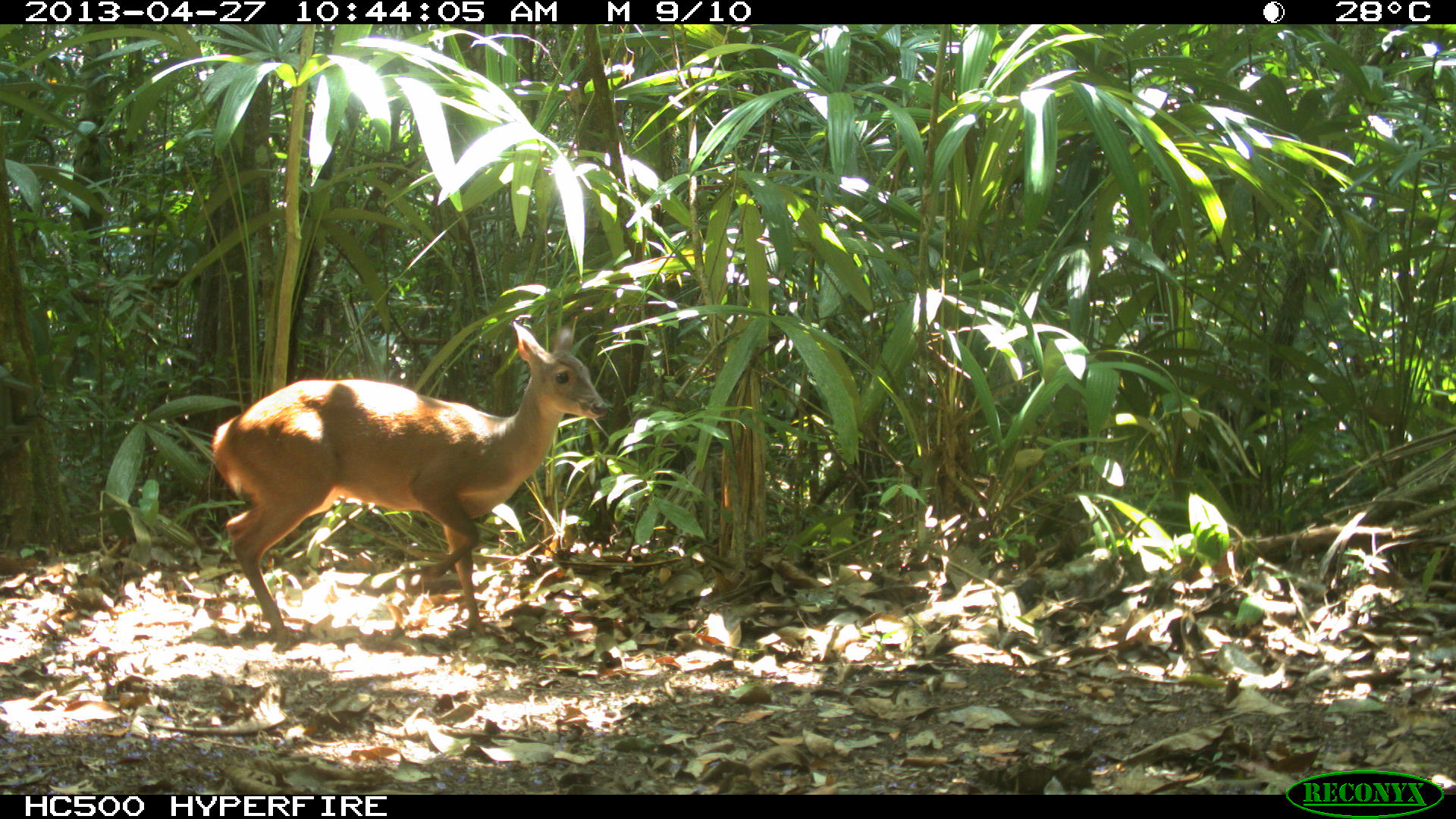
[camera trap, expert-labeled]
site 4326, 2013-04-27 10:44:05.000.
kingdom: Animalia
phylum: Chordata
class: Mammalia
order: Artiodactyla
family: Cervidae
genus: Odocoileus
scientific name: Odocoileus pandora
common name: yucatán brown brocket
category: mazama pandora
Mazama pandora (yucatán brown brocket) (Odocoileus pandora), count 1, sex female.